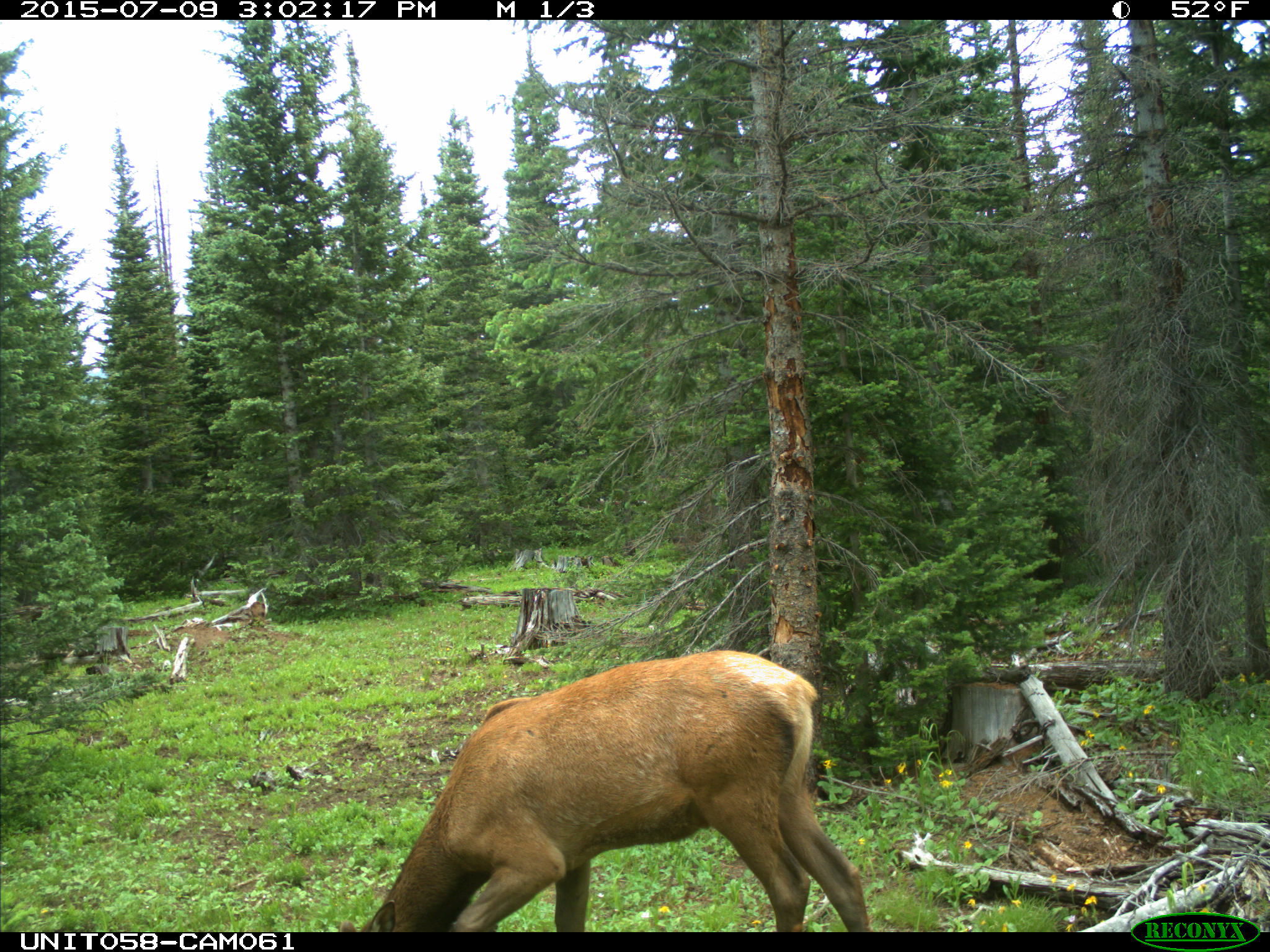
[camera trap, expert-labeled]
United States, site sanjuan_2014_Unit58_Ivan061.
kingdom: Animalia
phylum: Chordata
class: Mammalia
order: Artiodactyla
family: Cervidae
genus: Cervus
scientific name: Cervus elaphus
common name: red deer